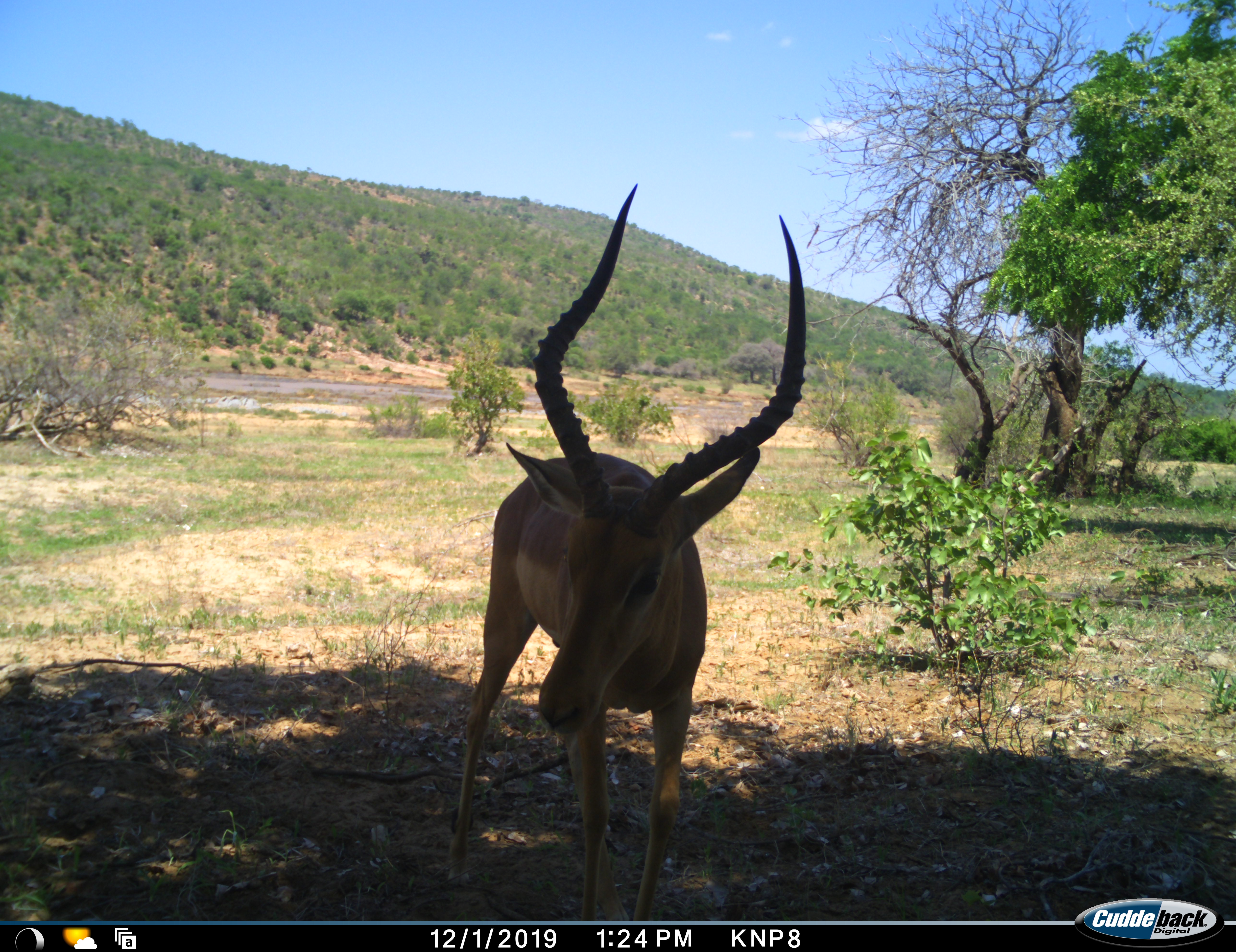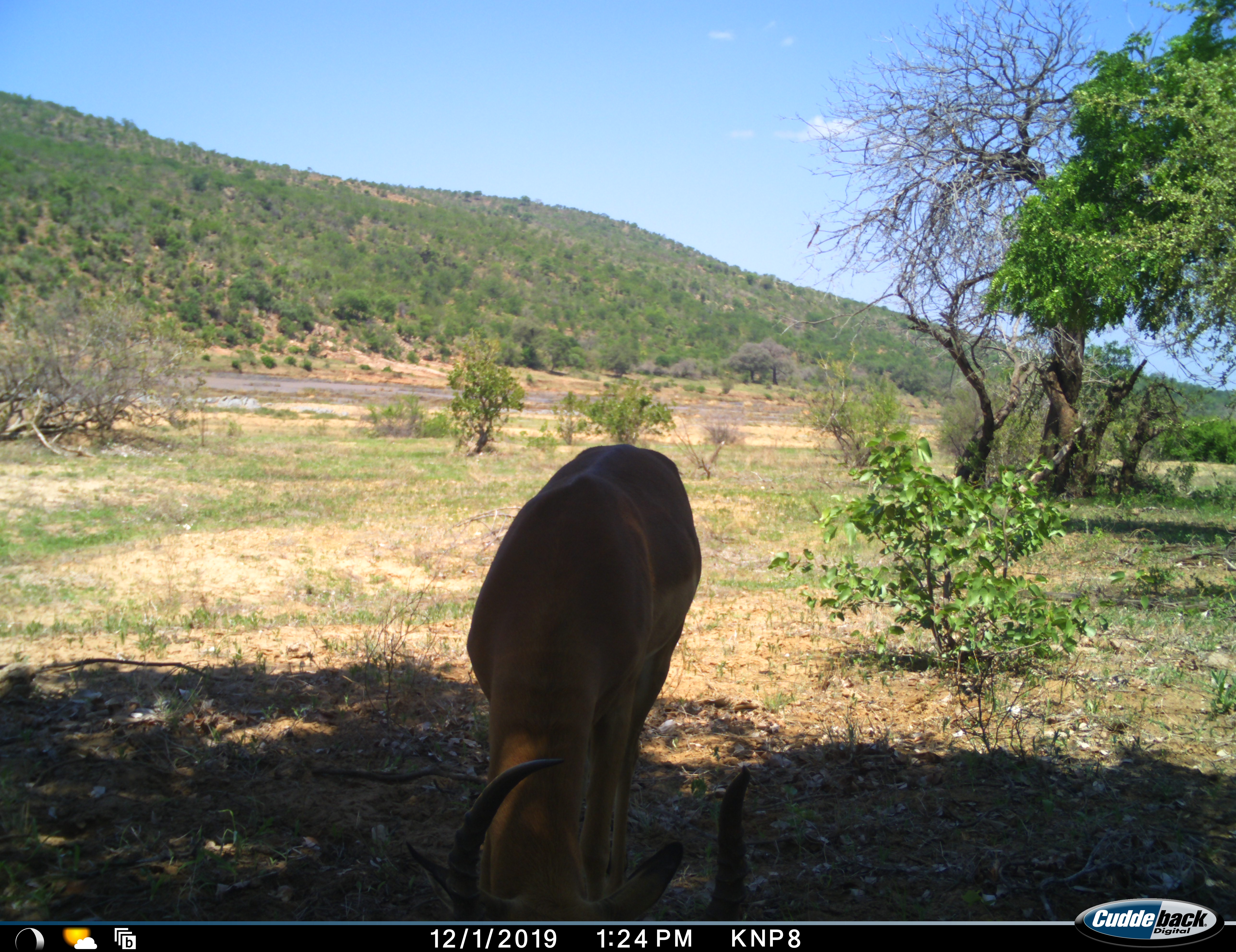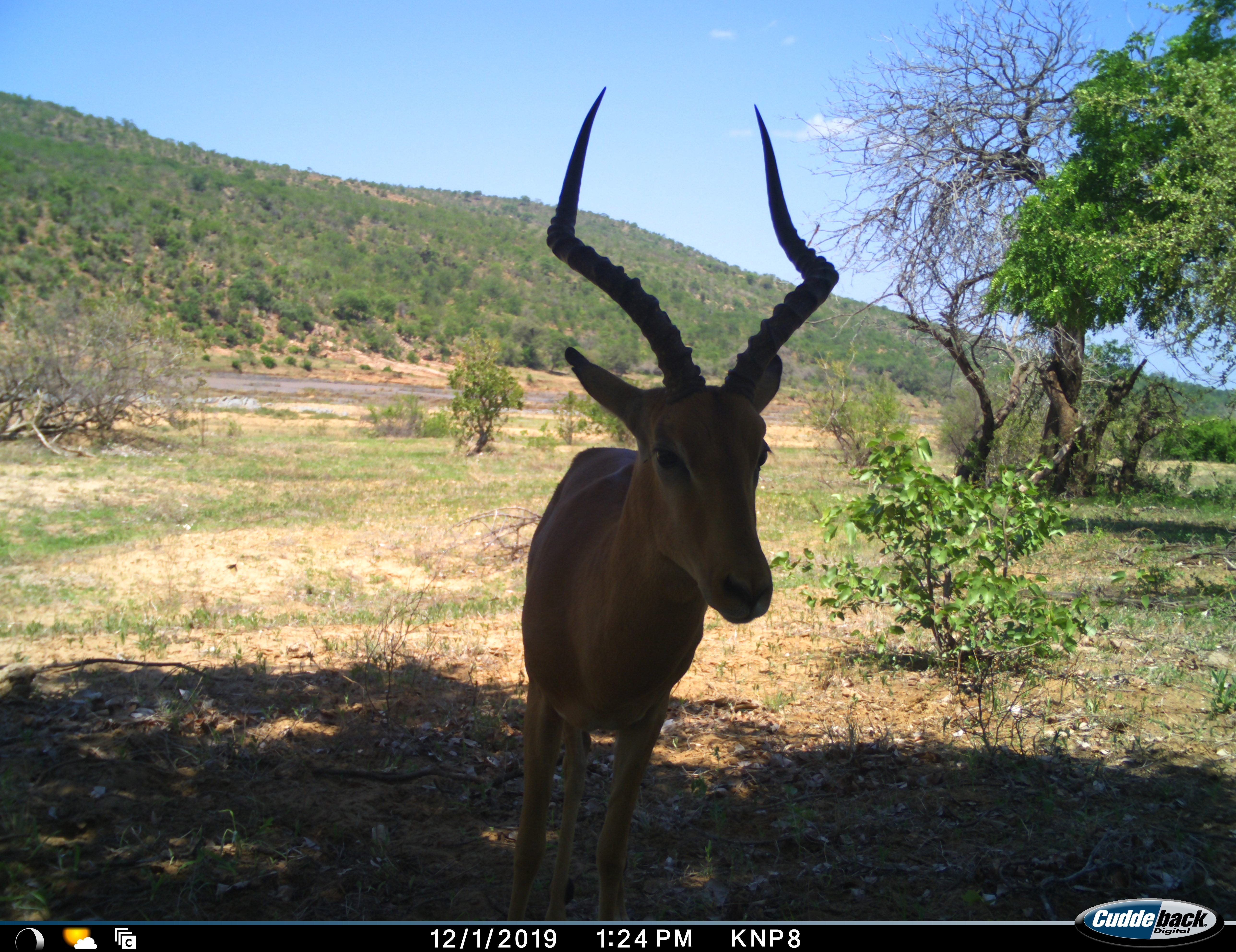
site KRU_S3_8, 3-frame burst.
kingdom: Animalia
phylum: Chordata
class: Mammalia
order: Artiodactyla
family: Bovidae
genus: Aepyceros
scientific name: Aepyceros melampus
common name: impala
Impala (Aepyceros melampus), count 1. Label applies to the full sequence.